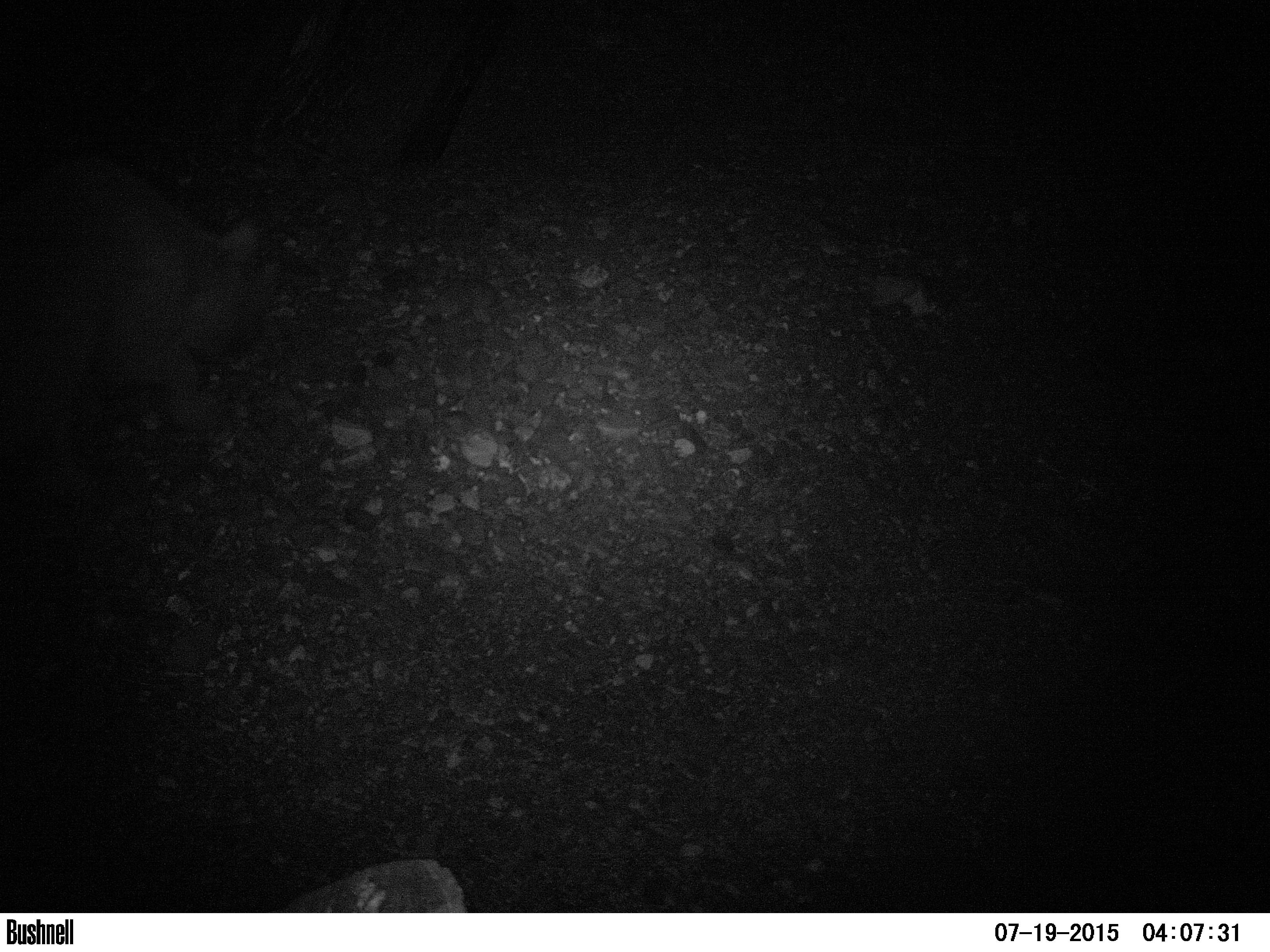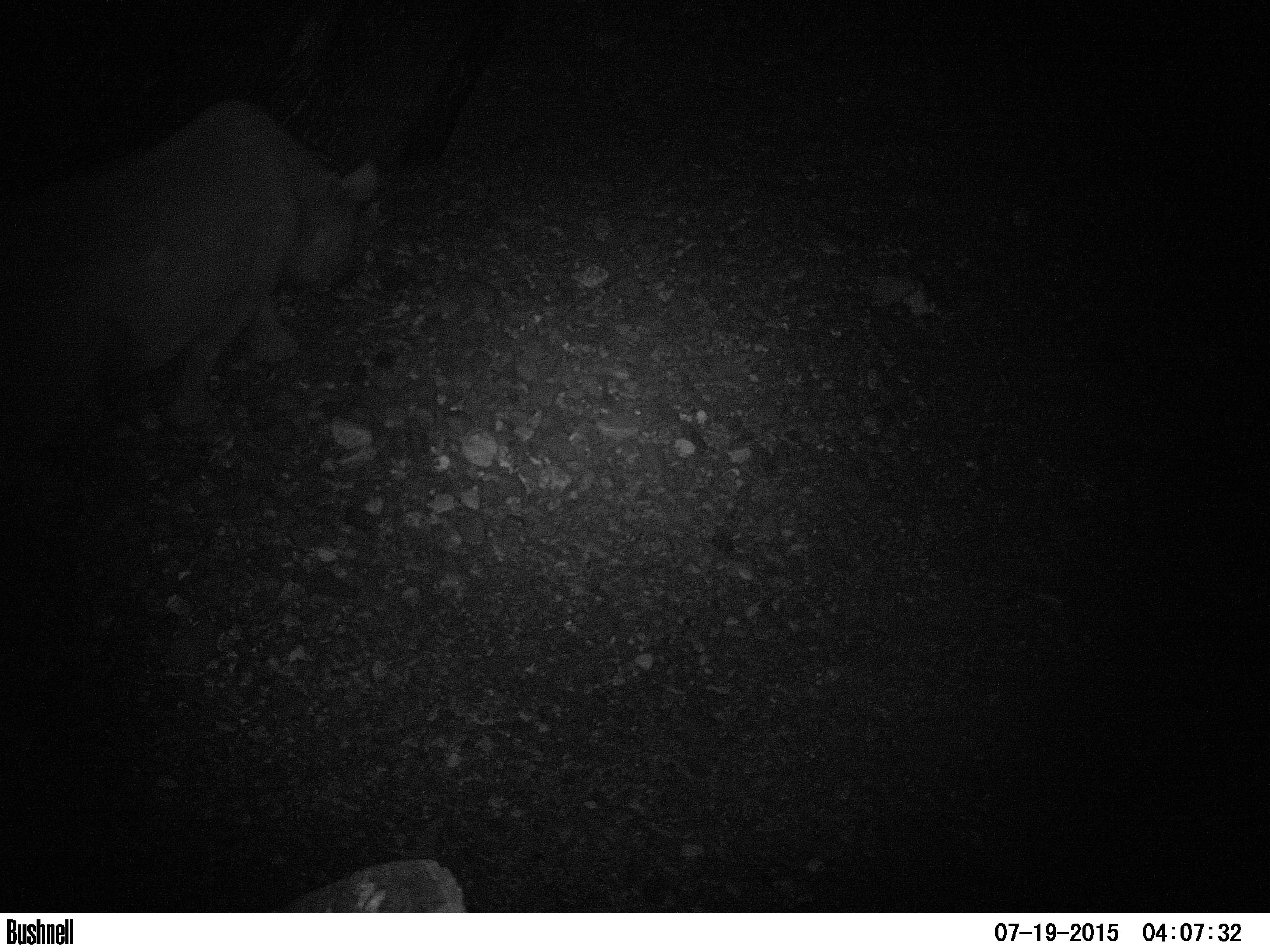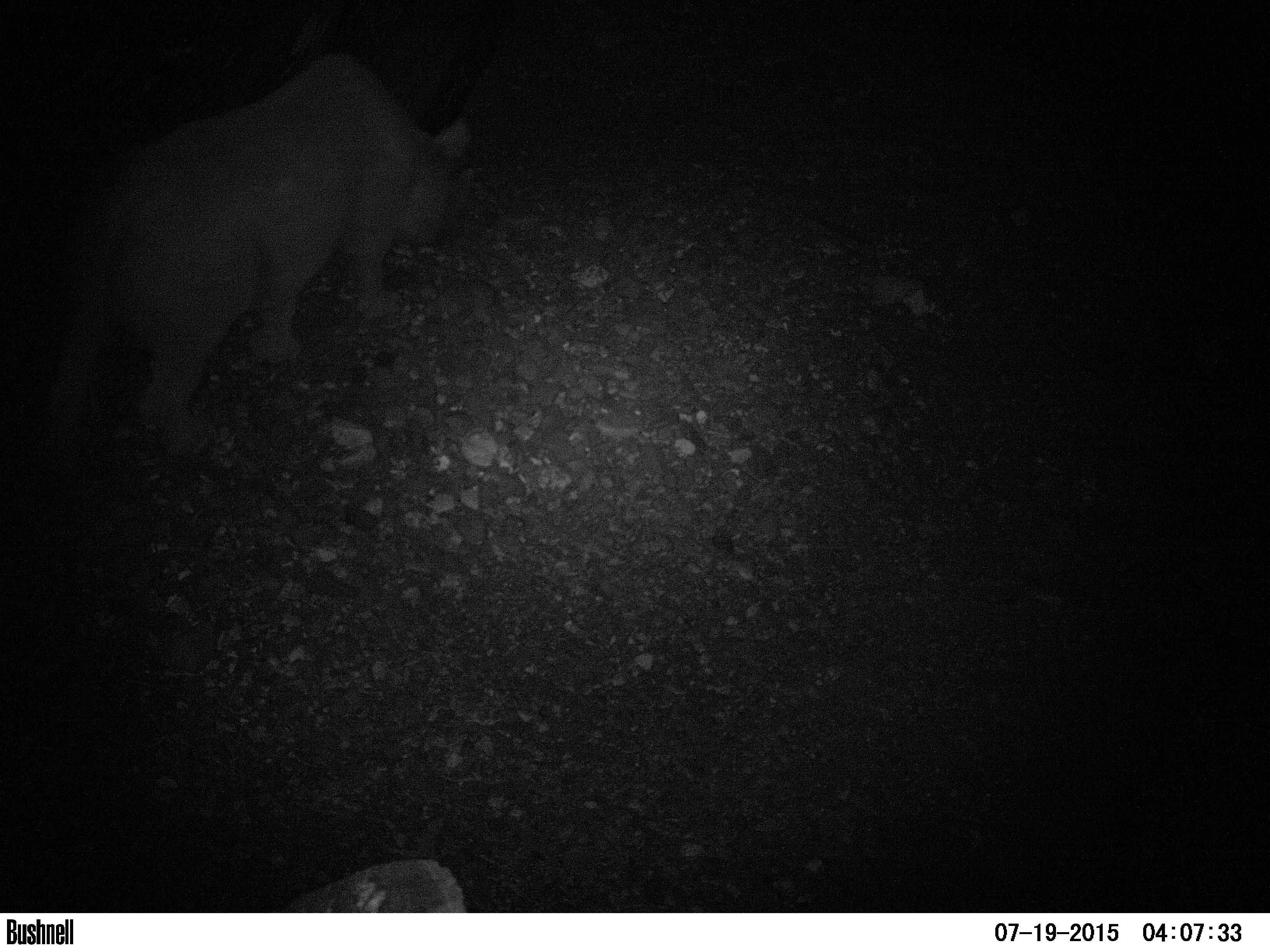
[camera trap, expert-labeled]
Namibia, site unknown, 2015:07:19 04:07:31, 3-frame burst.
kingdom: Animalia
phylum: Chordata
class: Mammalia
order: Perissodactyla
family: Rhinocerotidae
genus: Diceros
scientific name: Diceros bicornis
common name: black rhinoceros